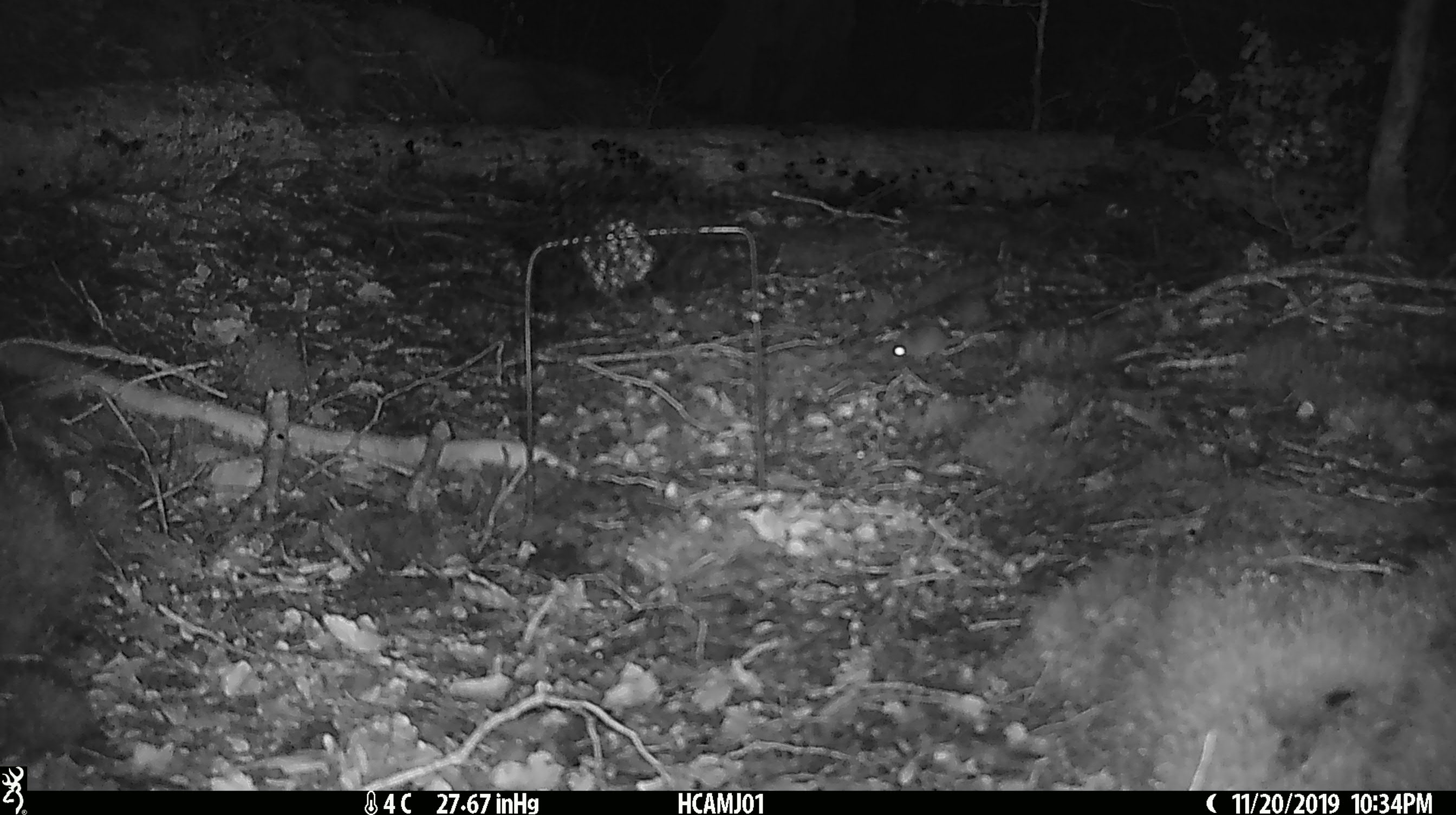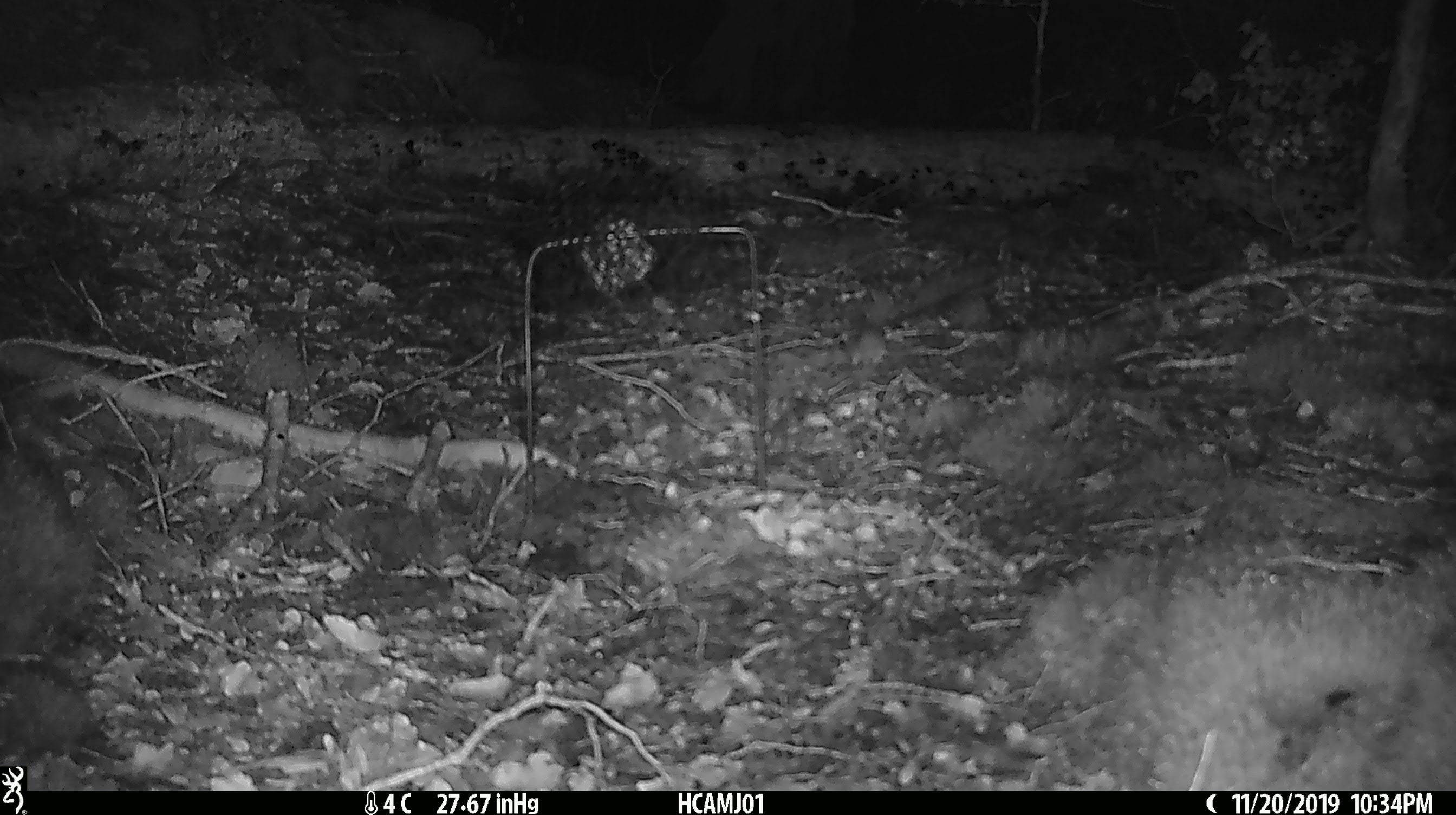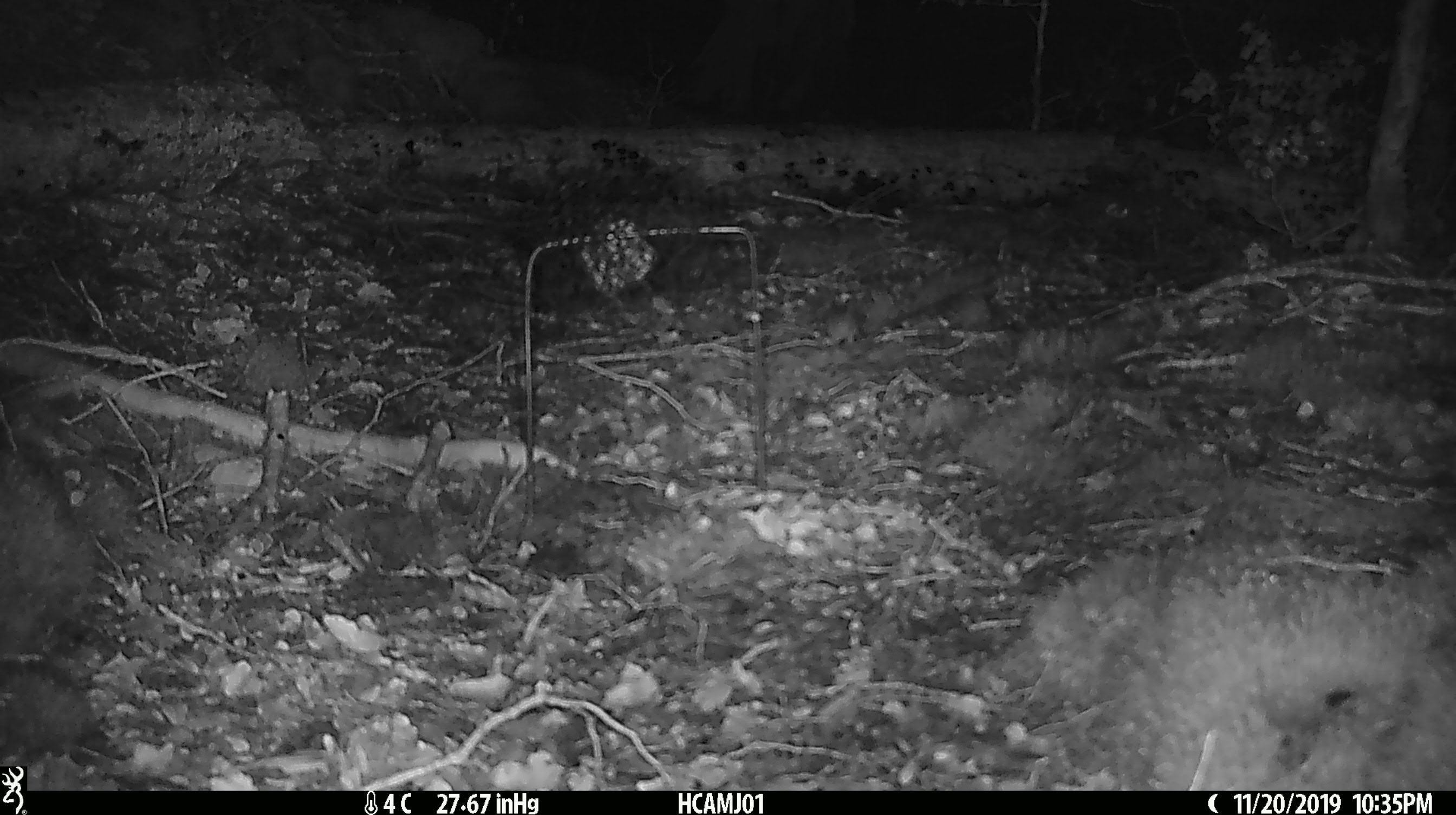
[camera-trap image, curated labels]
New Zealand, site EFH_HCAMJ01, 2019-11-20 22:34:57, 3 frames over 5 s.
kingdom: Animalia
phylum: Chordata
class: Mammalia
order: Rodentia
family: Muridae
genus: Mus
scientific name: Mus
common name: mouse